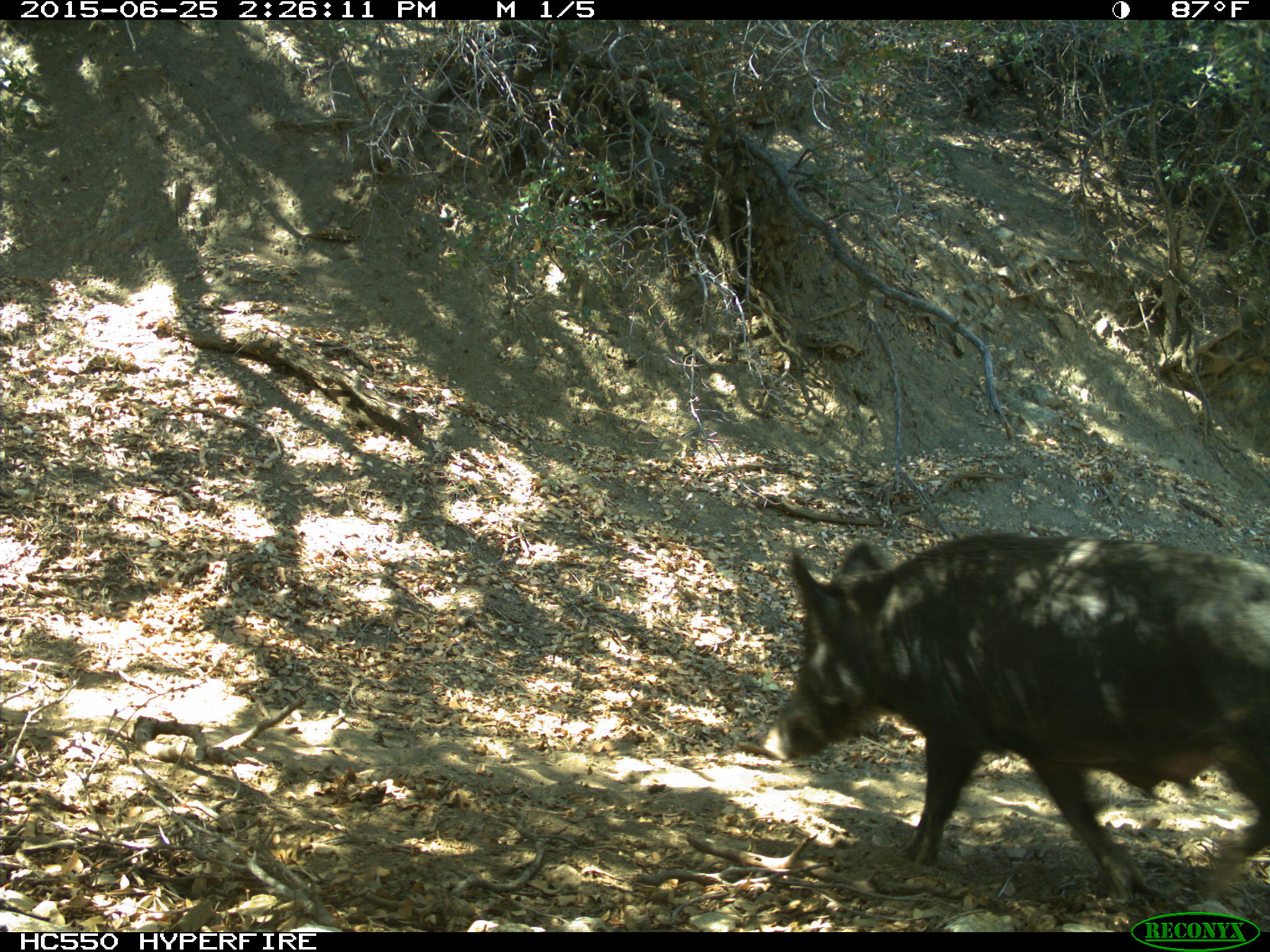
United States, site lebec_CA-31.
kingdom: Animalia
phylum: Chordata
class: Mammalia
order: Artiodactyla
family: Suidae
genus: Sus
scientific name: Sus scrofa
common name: wild boar